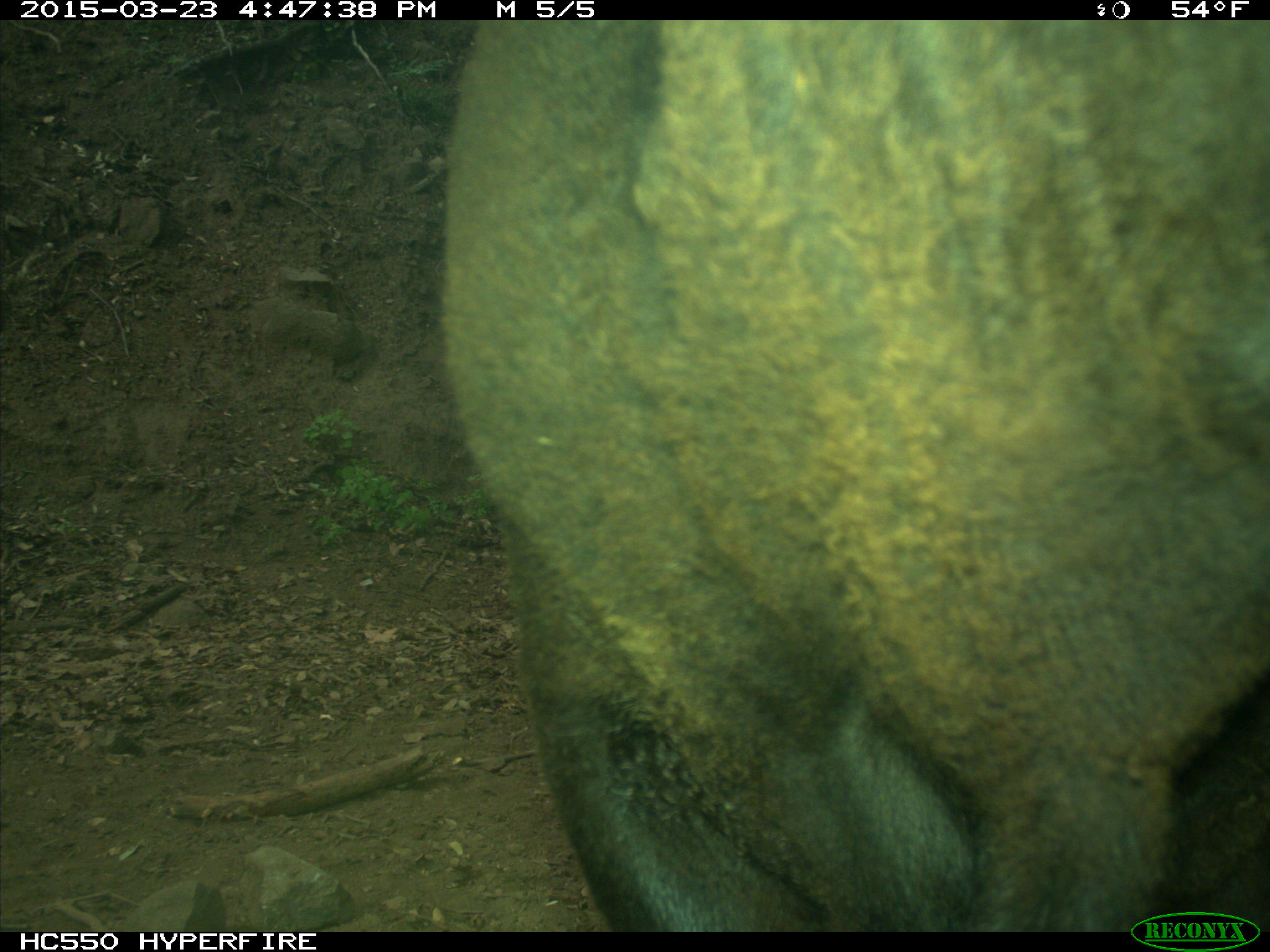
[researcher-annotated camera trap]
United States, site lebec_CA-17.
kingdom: Animalia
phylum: Chordata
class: Mammalia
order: Artiodactyla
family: Bovidae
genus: Bos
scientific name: Bos taurus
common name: domestic cow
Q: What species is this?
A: Bos taurus (domestic cow).